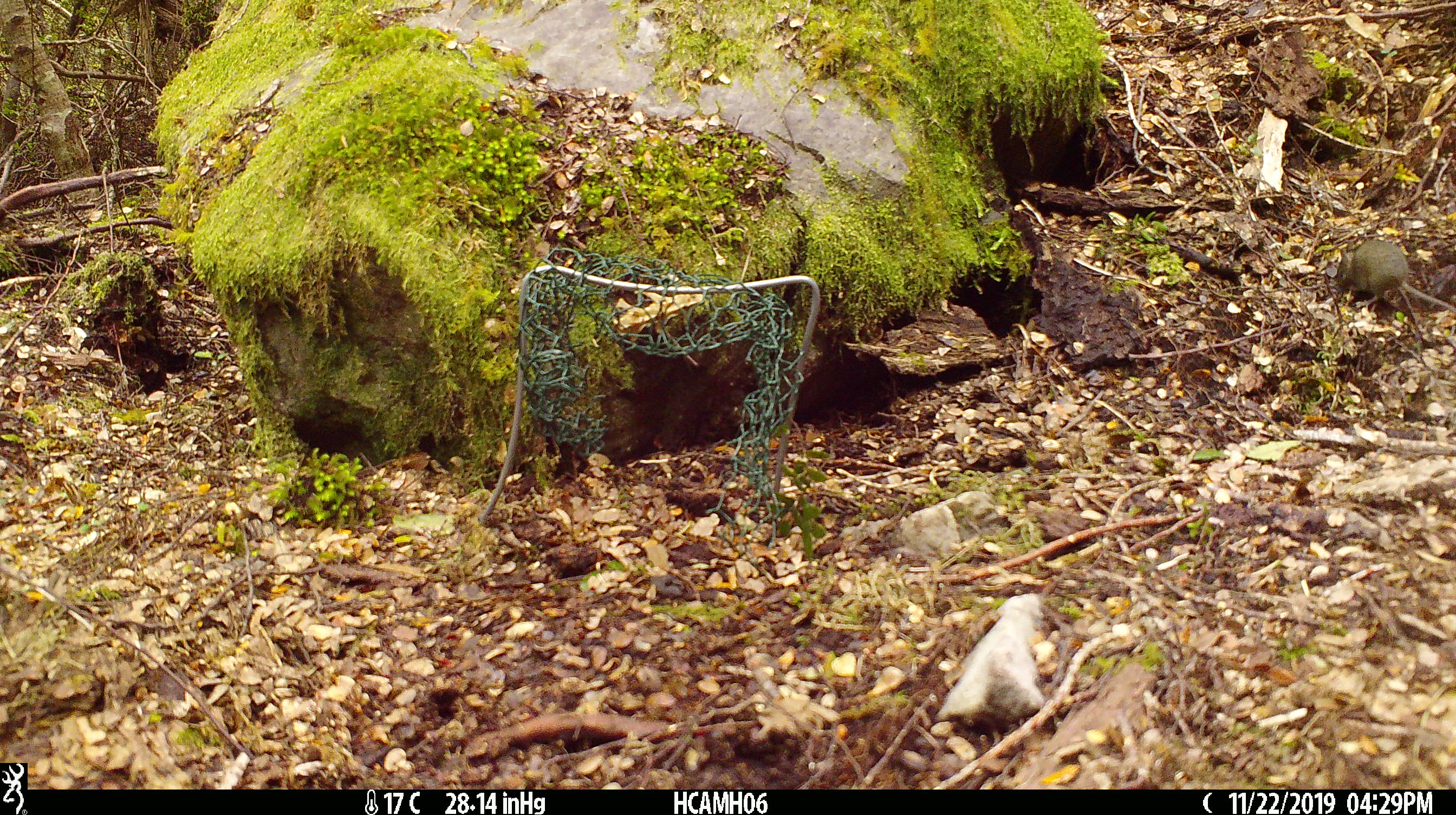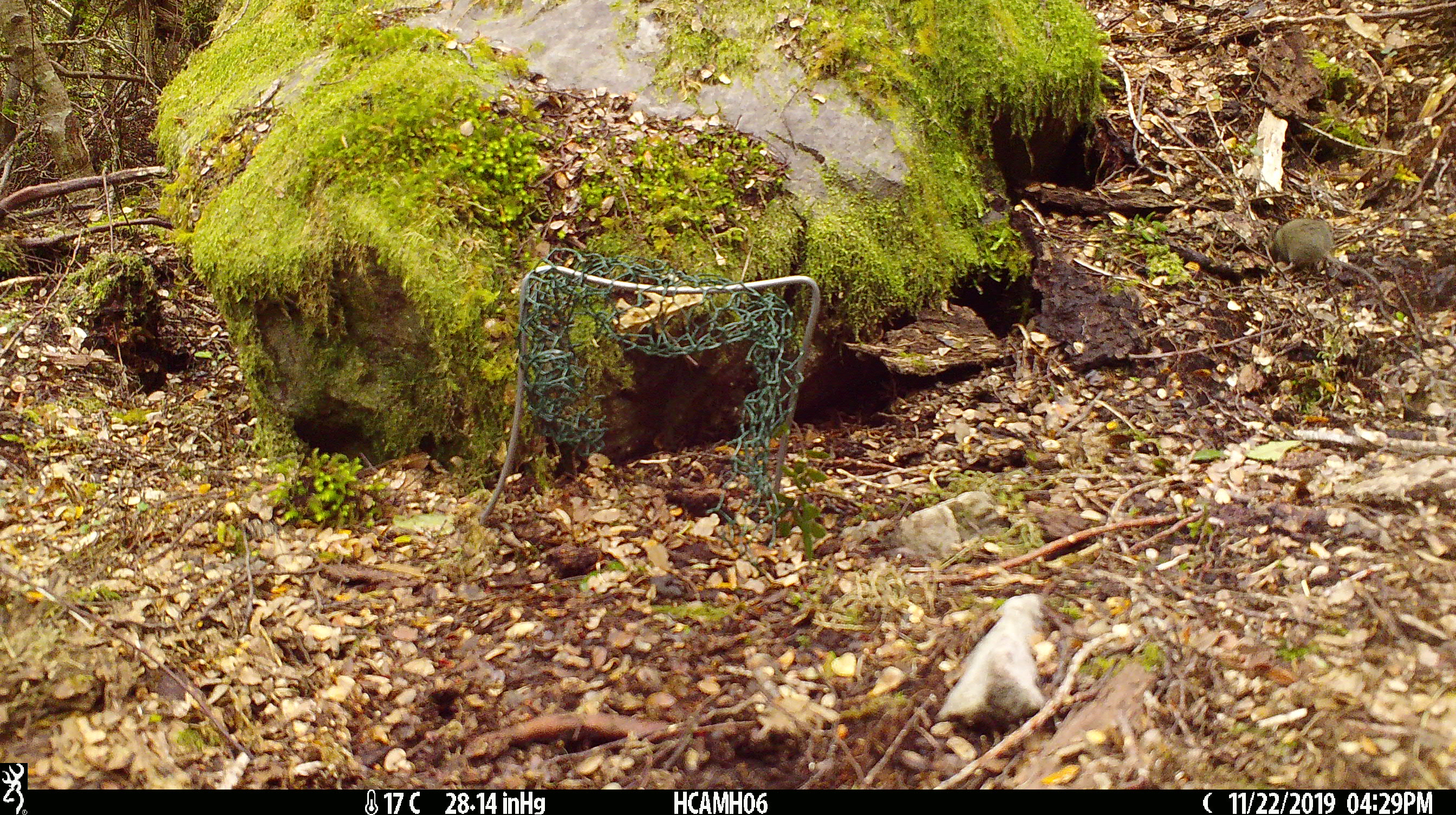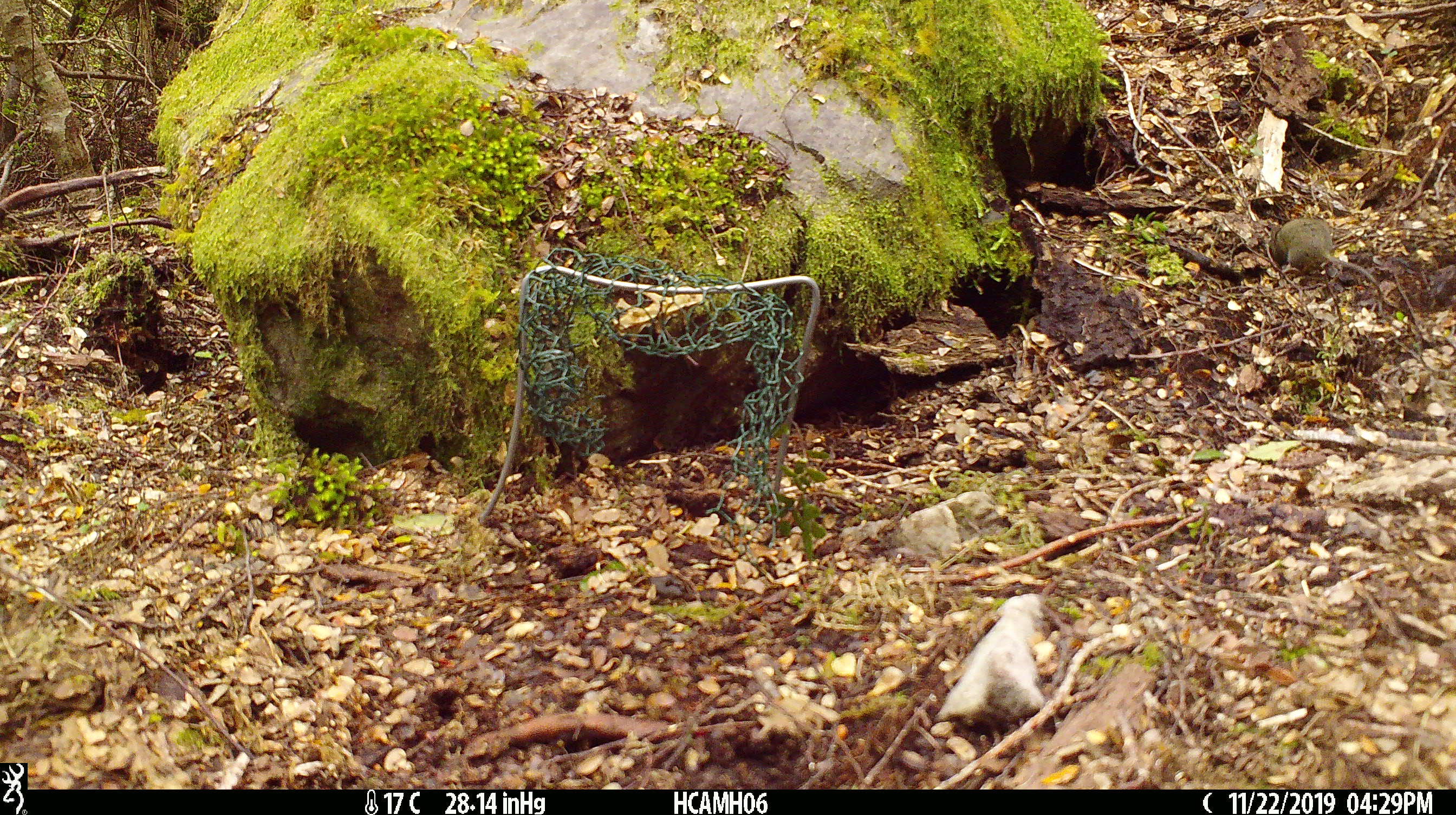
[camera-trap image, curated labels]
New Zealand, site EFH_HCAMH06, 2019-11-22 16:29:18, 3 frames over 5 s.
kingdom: Animalia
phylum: Chordata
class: Mammalia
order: Rodentia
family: Muridae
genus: Mus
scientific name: Mus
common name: mouse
Mouse (Mus).